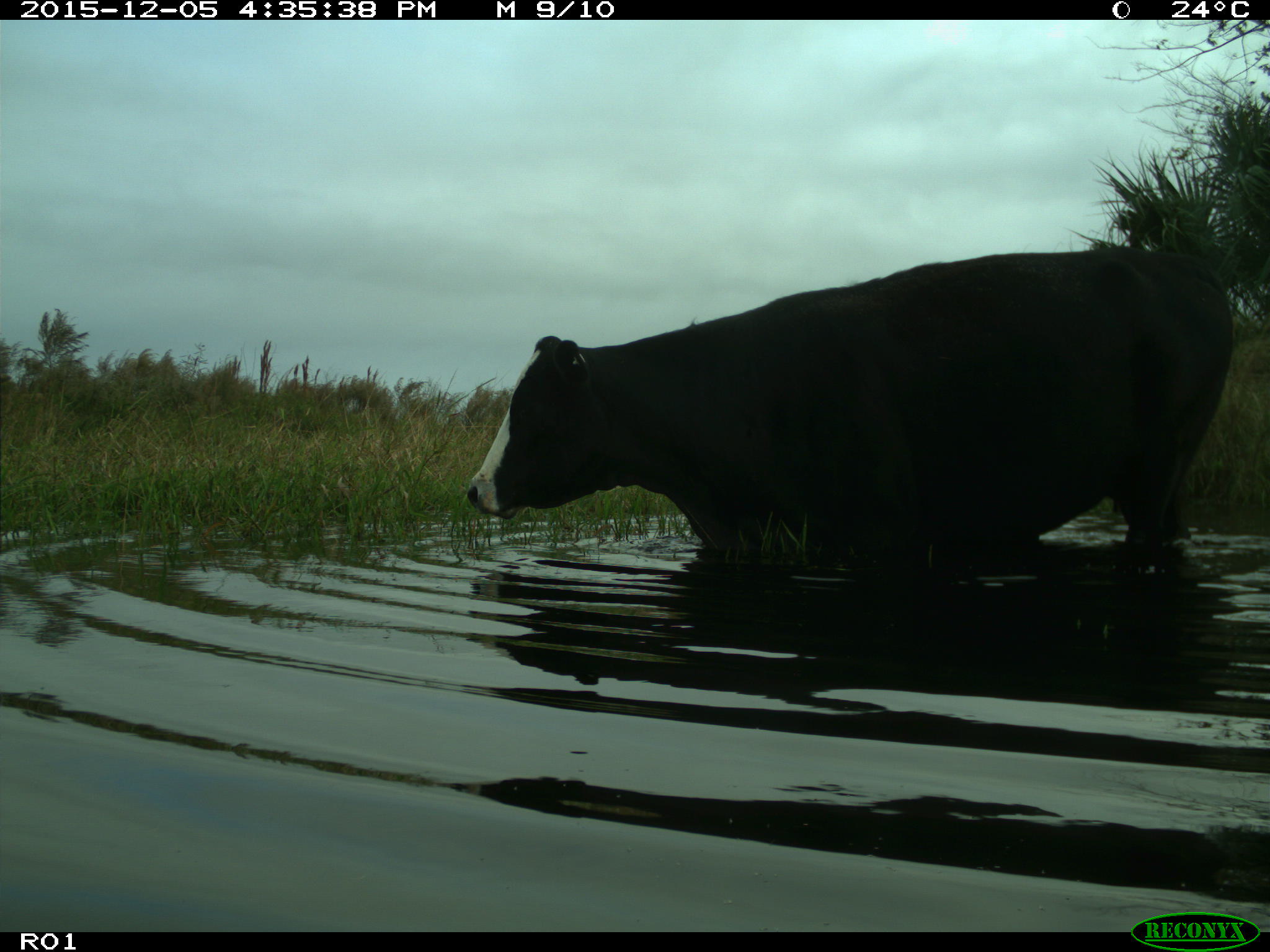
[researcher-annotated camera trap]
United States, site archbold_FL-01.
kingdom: Animalia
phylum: Chordata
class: Mammalia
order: Artiodactyla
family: Bovidae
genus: Bos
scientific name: Bos taurus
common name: domestic cow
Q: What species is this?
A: Bos taurus (domestic cow).